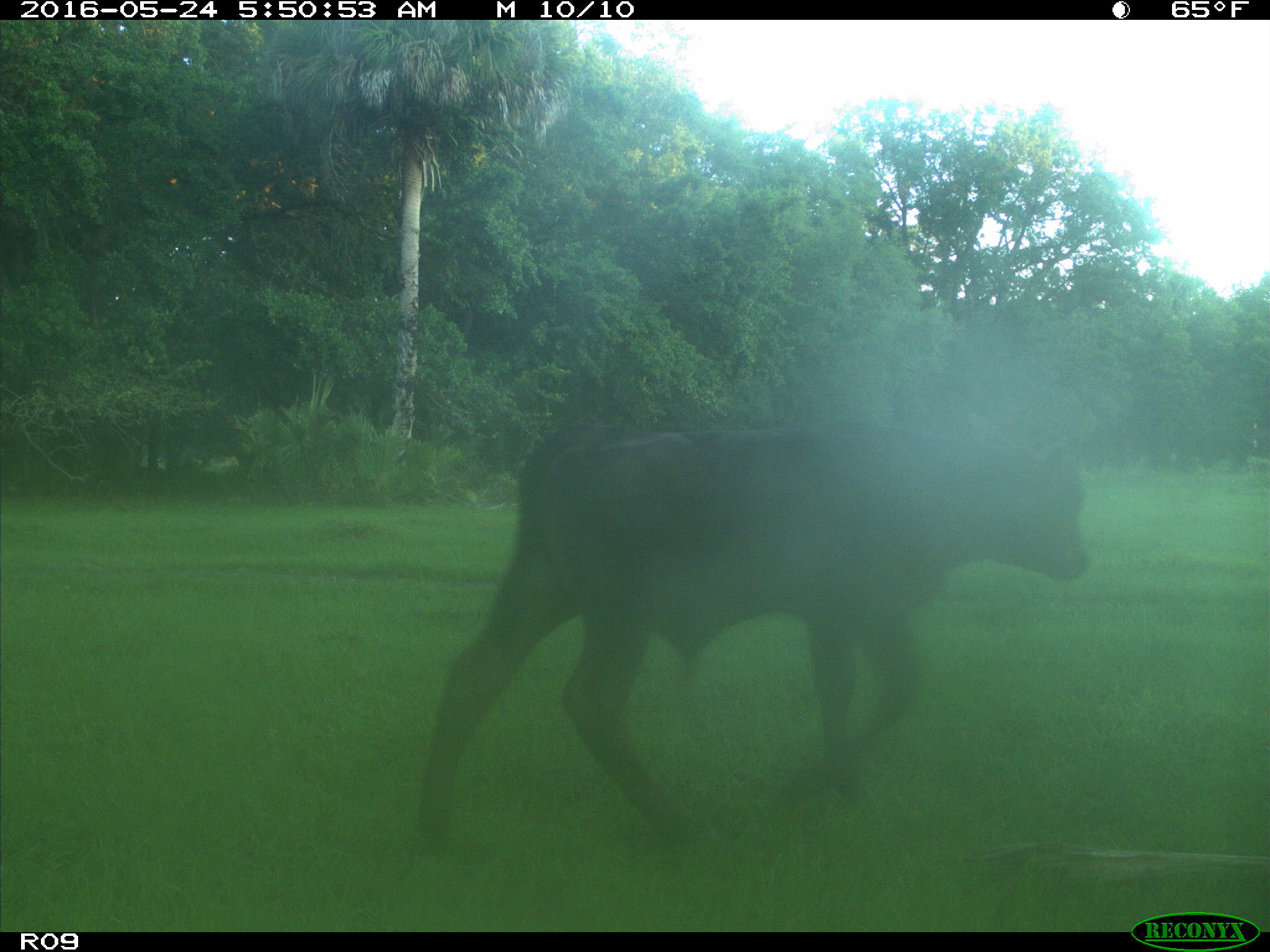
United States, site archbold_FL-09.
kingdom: Animalia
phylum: Chordata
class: Mammalia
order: Artiodactyla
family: Bovidae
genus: Bos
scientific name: Bos taurus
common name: domestic cow